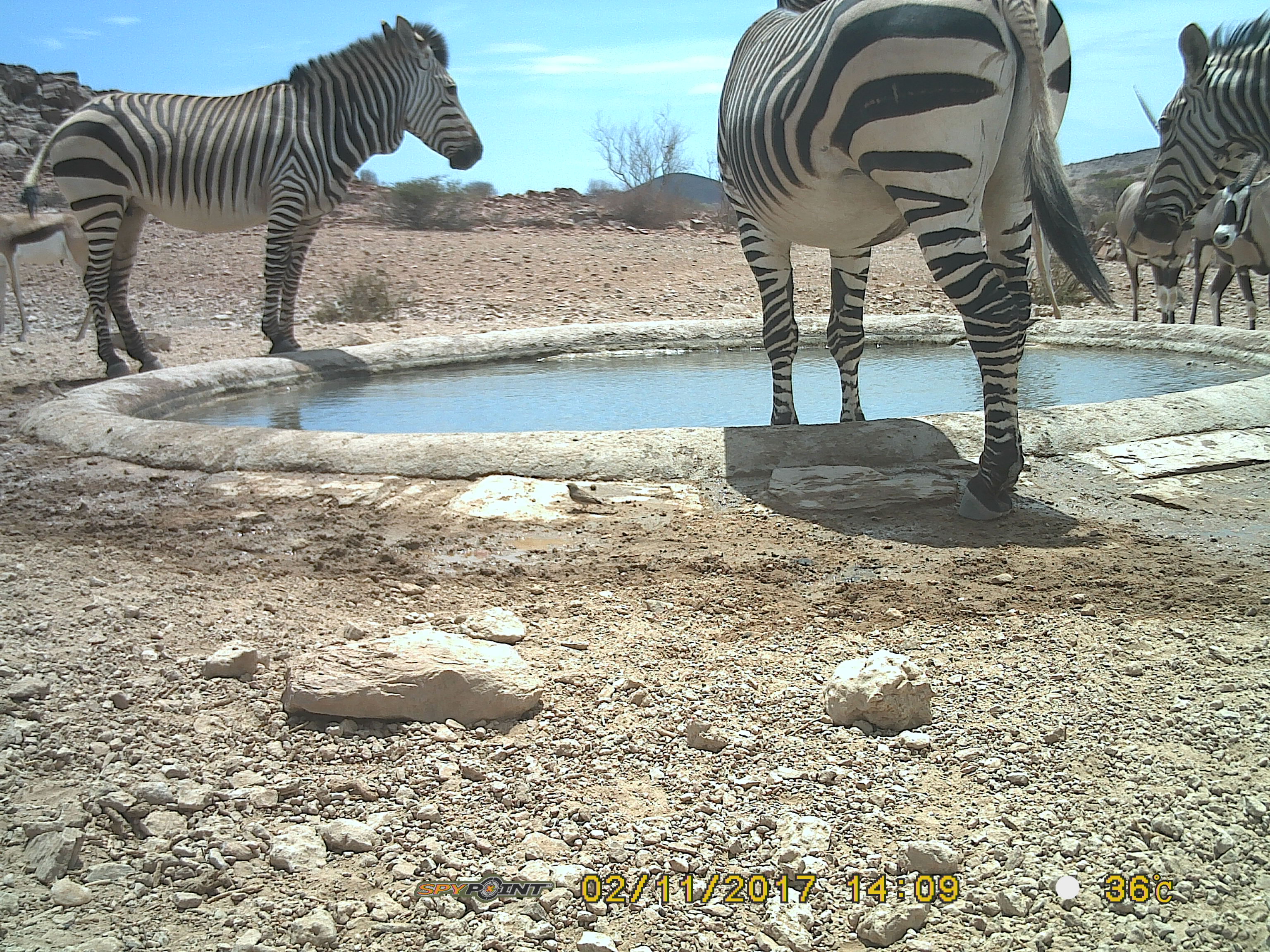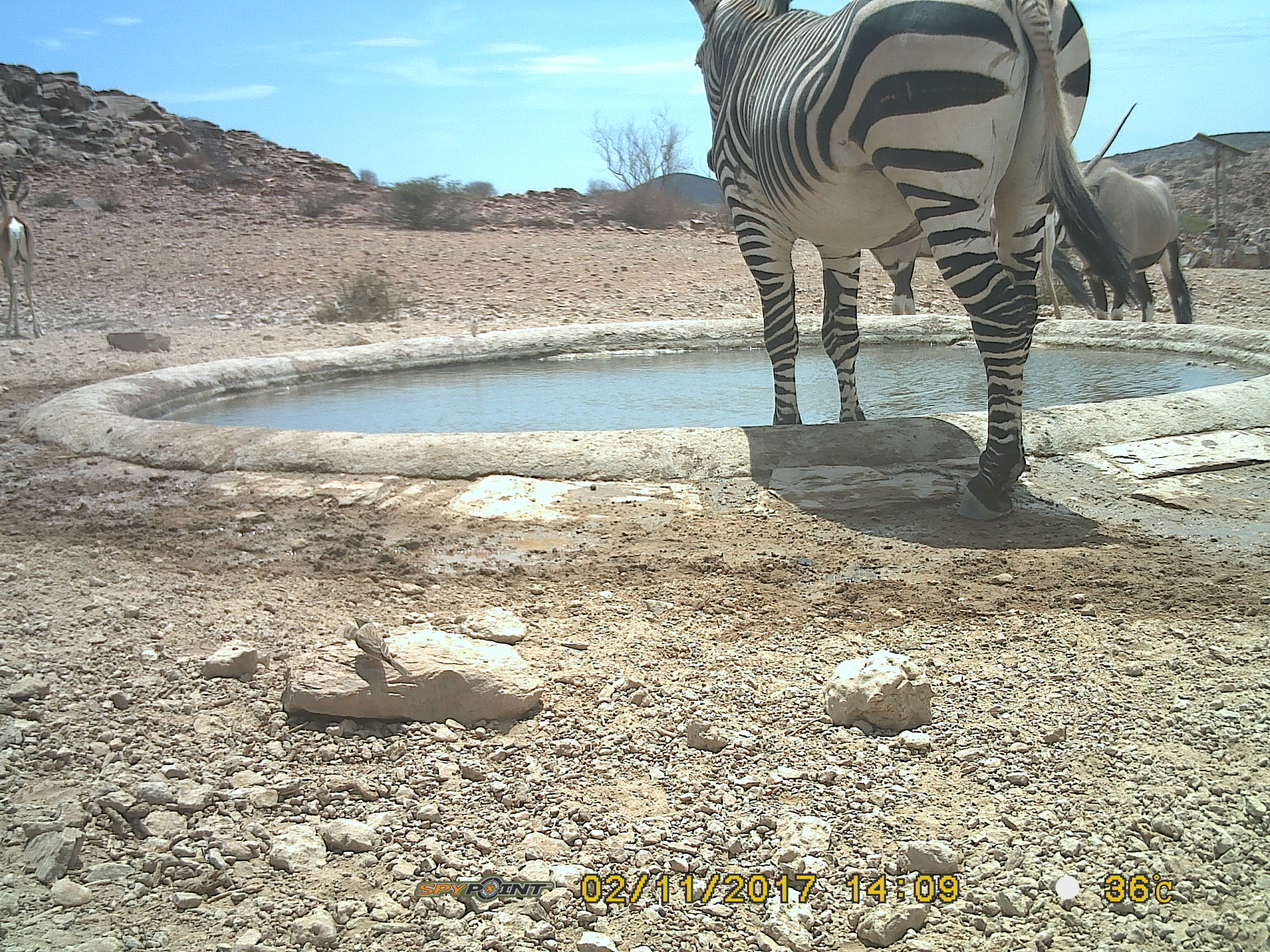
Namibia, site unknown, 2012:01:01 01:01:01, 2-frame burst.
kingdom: Animalia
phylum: Chordata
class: Mammalia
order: Perissodactyla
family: Equidae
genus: Equus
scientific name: Equus zebra hartmannae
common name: hartmann's mountain zebra